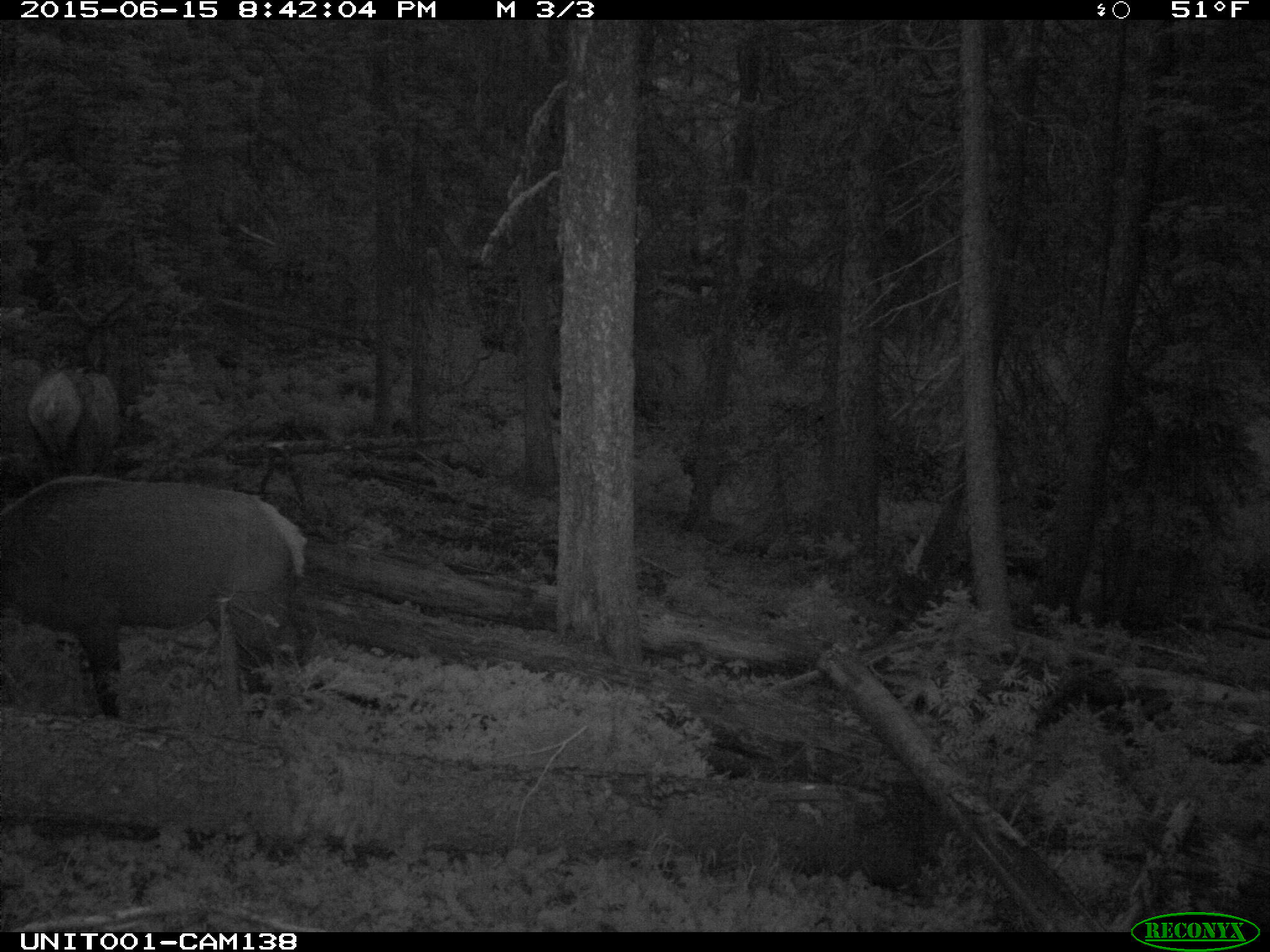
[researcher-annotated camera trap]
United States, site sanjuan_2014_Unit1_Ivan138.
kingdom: Animalia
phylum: Chordata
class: Mammalia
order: Artiodactyla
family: Cervidae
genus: Cervus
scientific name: Cervus elaphus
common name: red deer